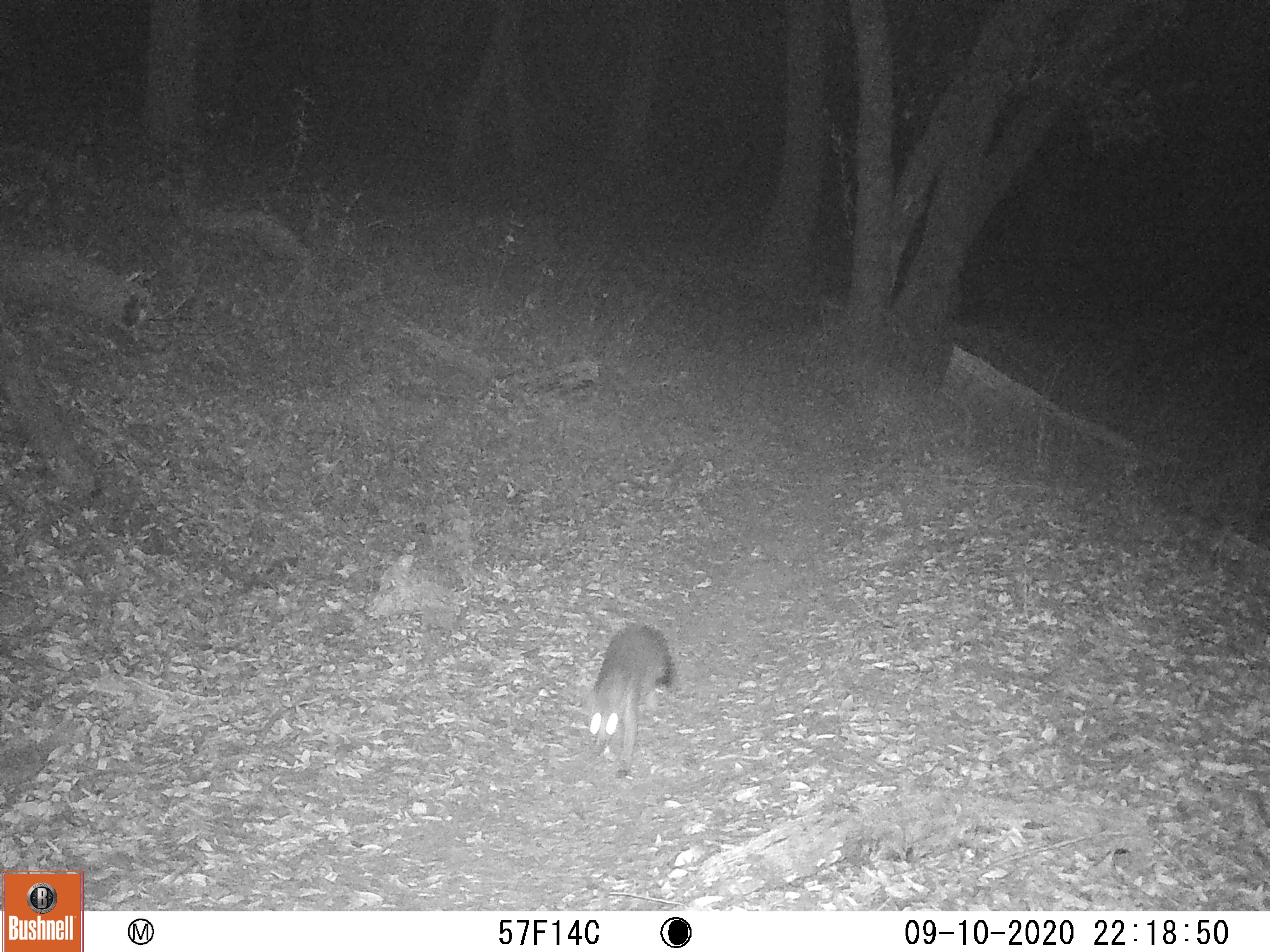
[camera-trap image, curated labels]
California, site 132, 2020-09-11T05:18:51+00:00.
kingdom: Animalia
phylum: Chordata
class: Mammalia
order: Carnivora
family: Canidae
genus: Urocyon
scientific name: Urocyon cinereoargenteus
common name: gray fox